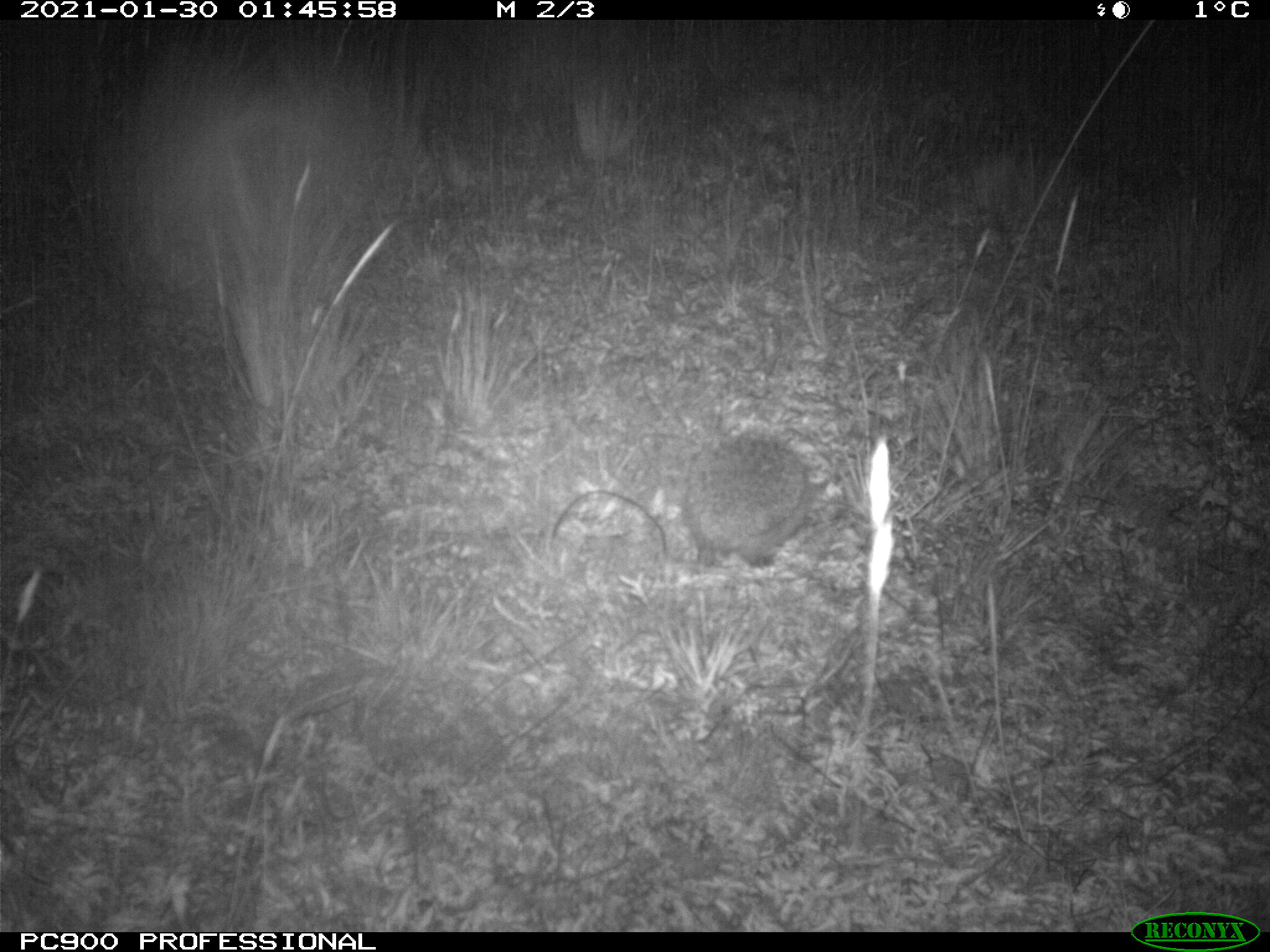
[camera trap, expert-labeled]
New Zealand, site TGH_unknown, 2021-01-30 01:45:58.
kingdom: Animalia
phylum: Chordata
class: Mammalia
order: Eulipotyphla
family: Erinaceidae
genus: Erinaceus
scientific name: Erinaceus europaeus europaeus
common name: european hedgehog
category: hedgehog